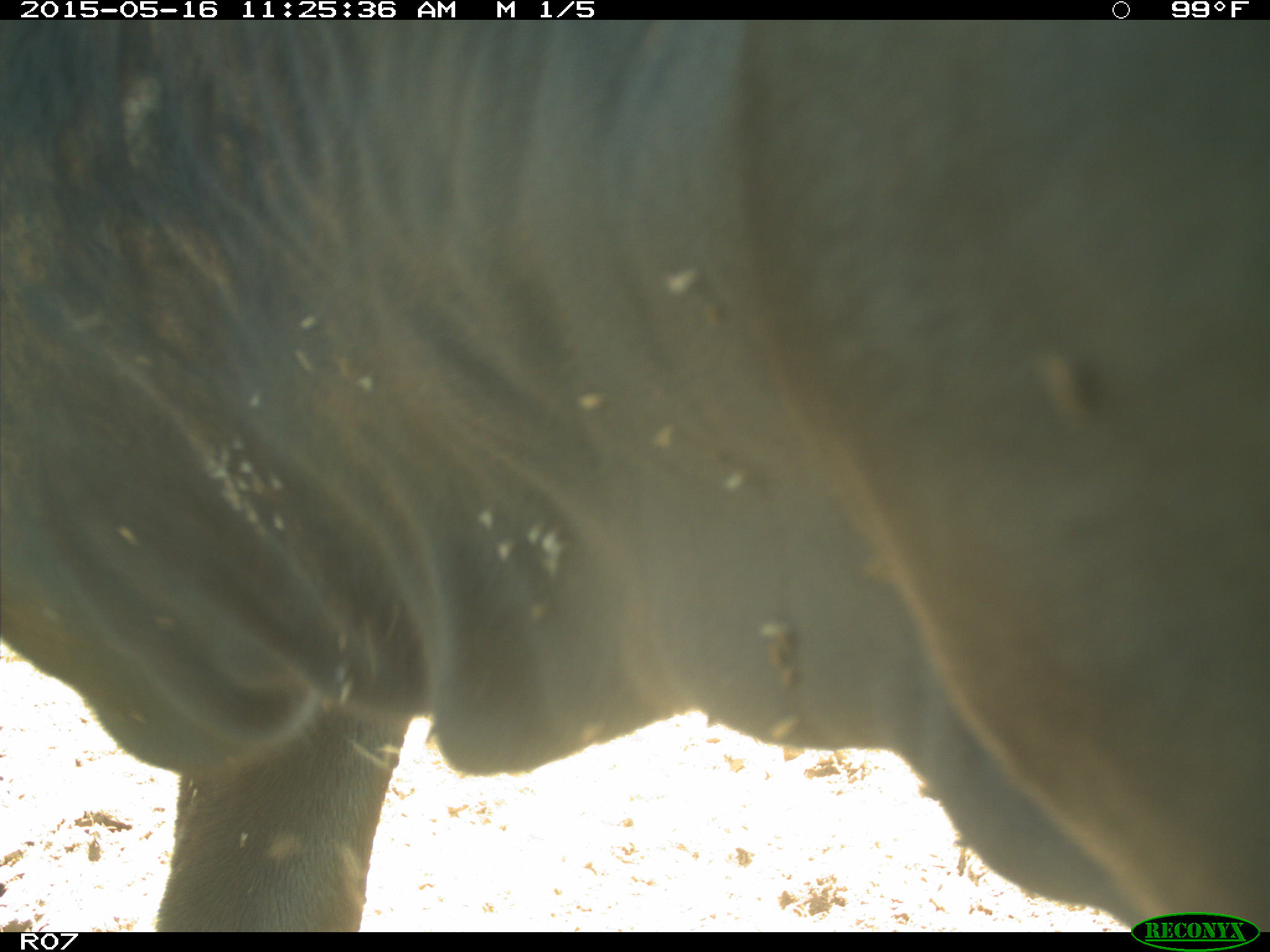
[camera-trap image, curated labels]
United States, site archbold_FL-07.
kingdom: Animalia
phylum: Chordata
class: Mammalia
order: Artiodactyla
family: Bovidae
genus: Bos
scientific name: Bos taurus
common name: domestic cow